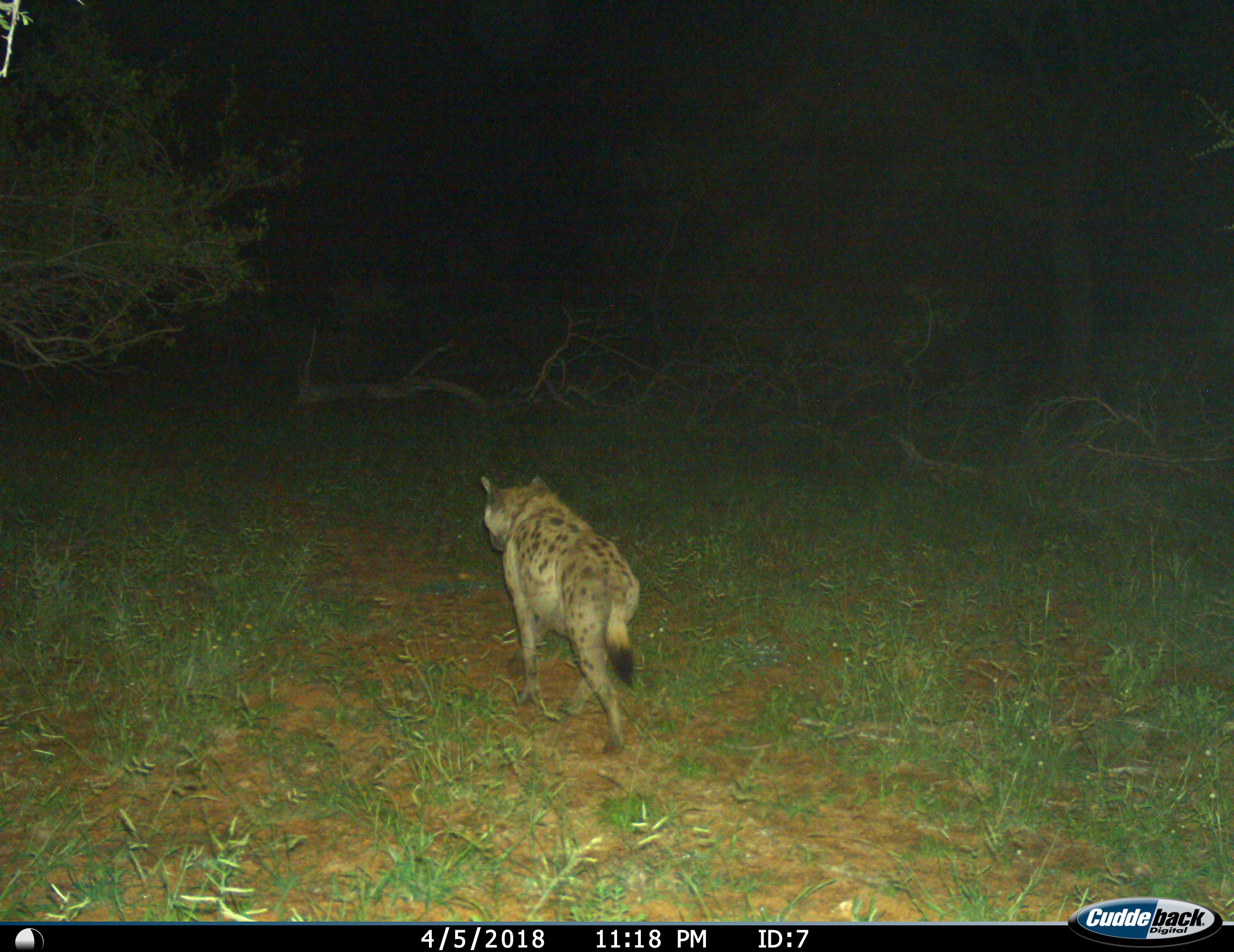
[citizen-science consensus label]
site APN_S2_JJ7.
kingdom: Animalia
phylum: Chordata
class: Mammalia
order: Carnivora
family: Hyaenidae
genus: Crocuta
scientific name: Crocuta crocuta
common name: spotted hyena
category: hyenaspotted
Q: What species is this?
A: Hyenaspotted (spotted hyena) (Crocuta crocuta).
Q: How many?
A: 1.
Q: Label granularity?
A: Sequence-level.